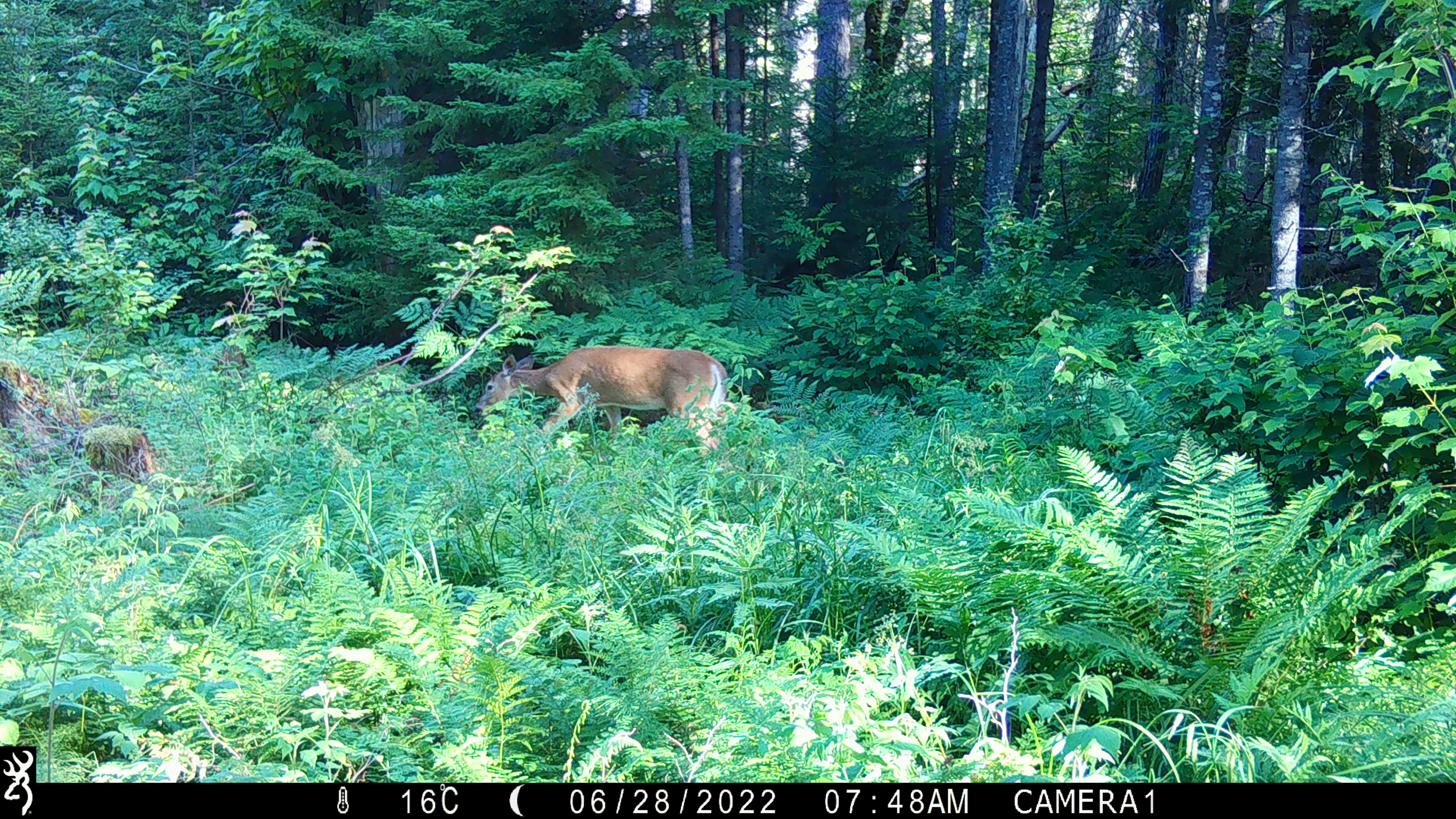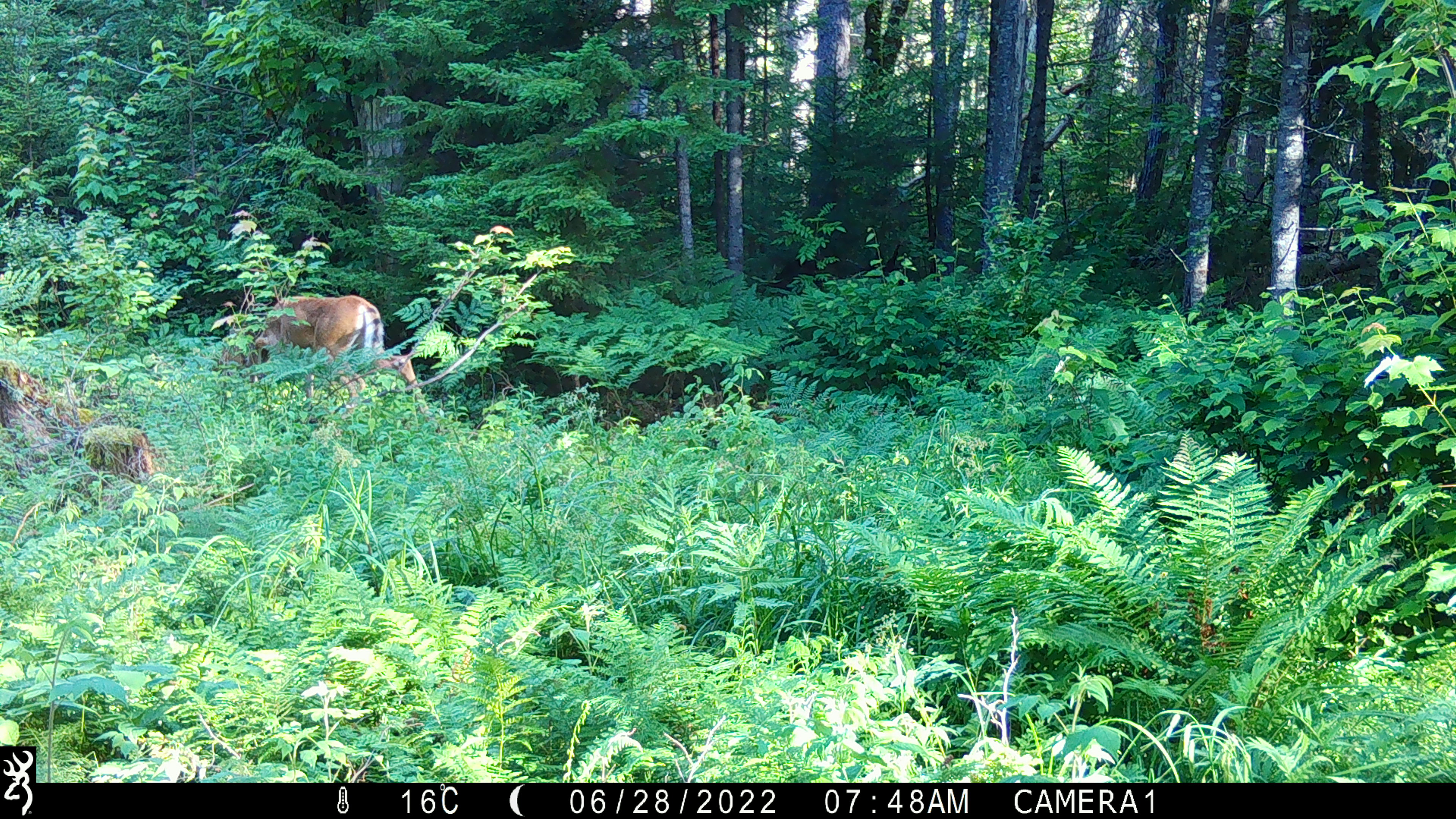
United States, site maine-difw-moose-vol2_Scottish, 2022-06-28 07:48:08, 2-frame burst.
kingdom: Animalia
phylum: Chordata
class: Mammalia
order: Artiodactyla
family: Cervidae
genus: Odocoileus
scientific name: Odocoileus virginianus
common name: white-tailed deer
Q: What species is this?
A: White-tailed deer (Odocoileus virginianus).